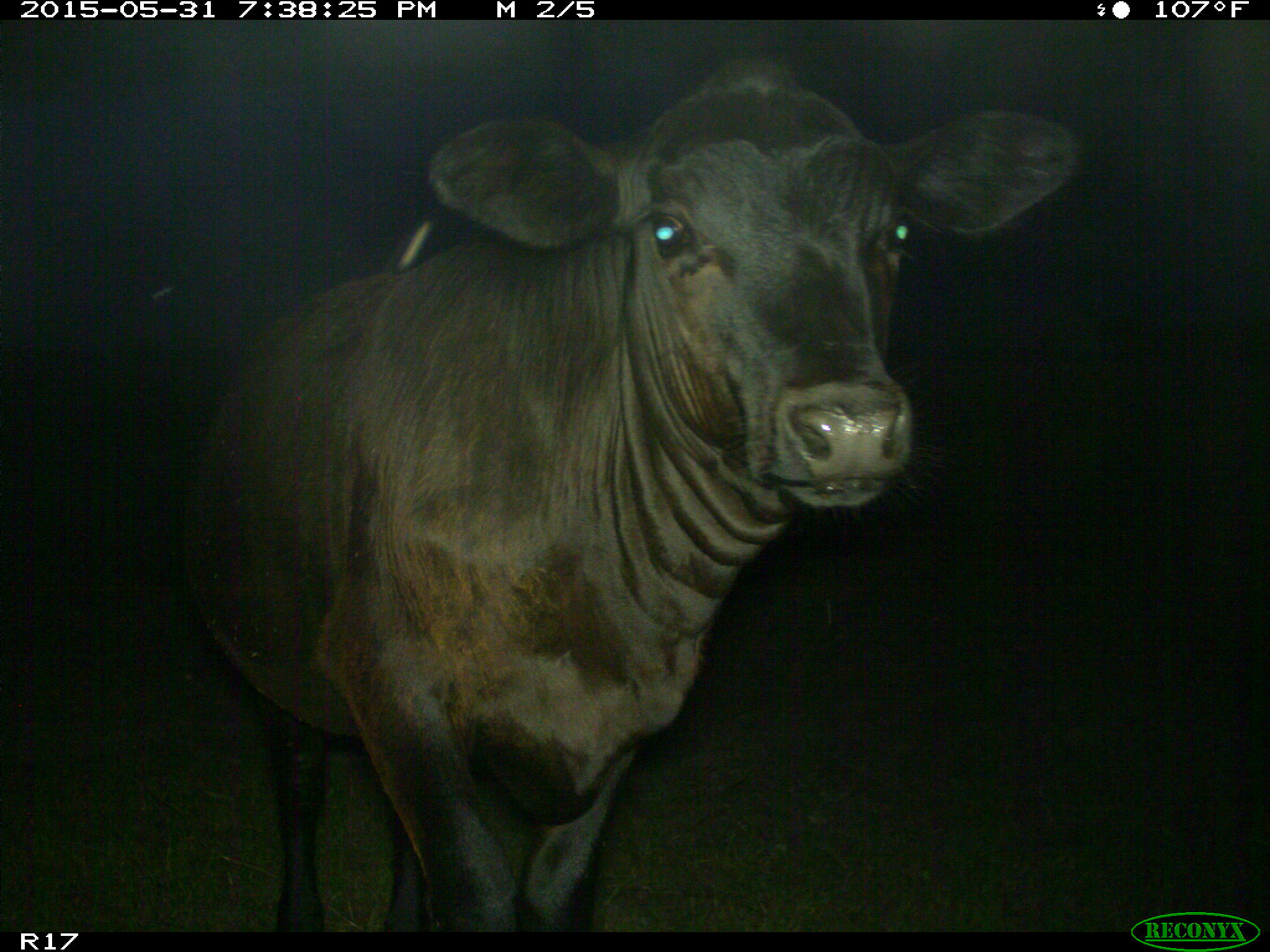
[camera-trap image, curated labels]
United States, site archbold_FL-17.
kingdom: Animalia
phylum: Chordata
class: Mammalia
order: Artiodactyla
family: Bovidae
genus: Bos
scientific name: Bos taurus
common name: domestic cow